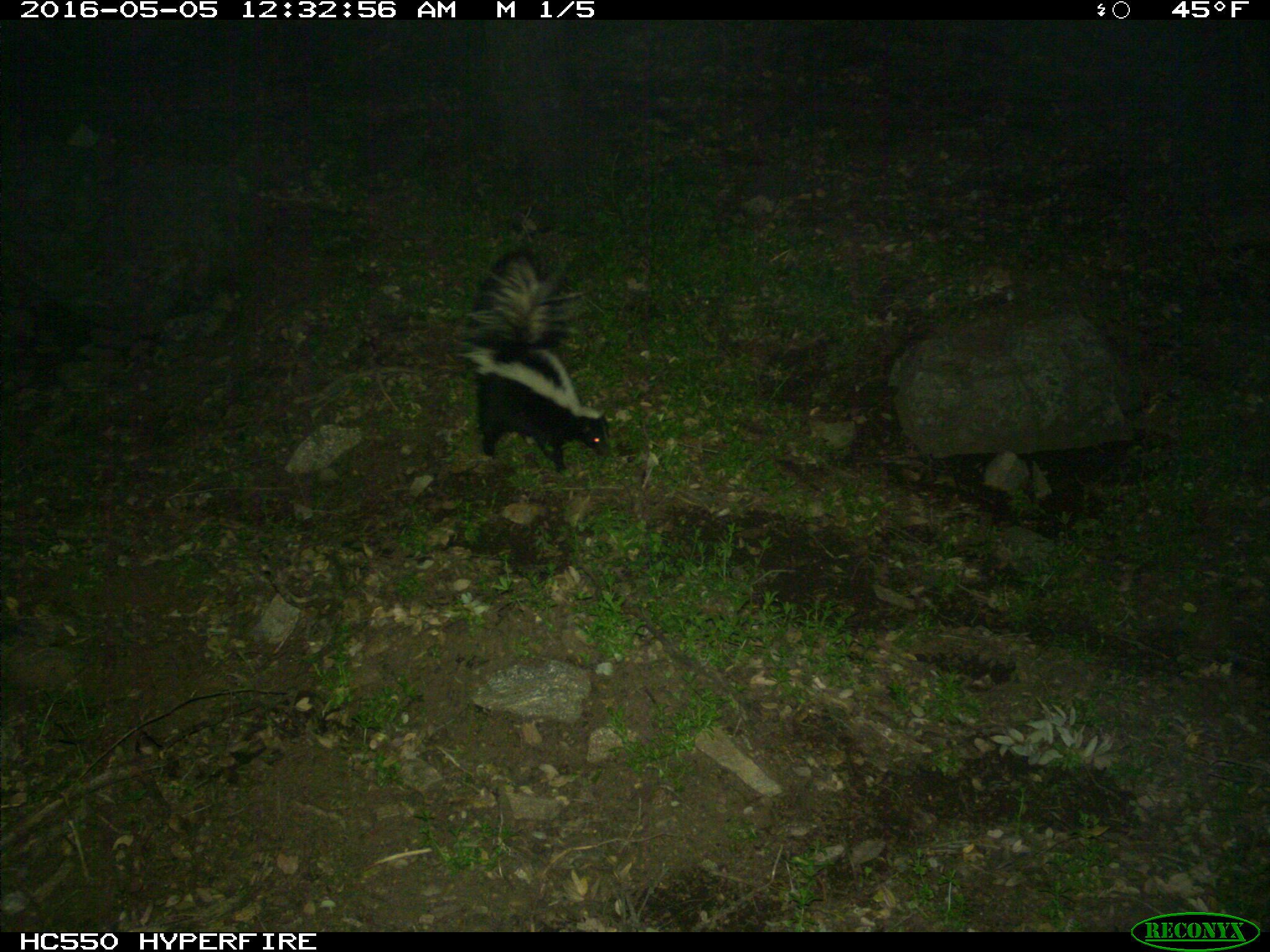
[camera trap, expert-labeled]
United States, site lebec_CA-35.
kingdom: Animalia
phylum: Chordata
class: Mammalia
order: Carnivora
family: Mephitidae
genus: Mephitis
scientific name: Mephitis mephitis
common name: striped skunk